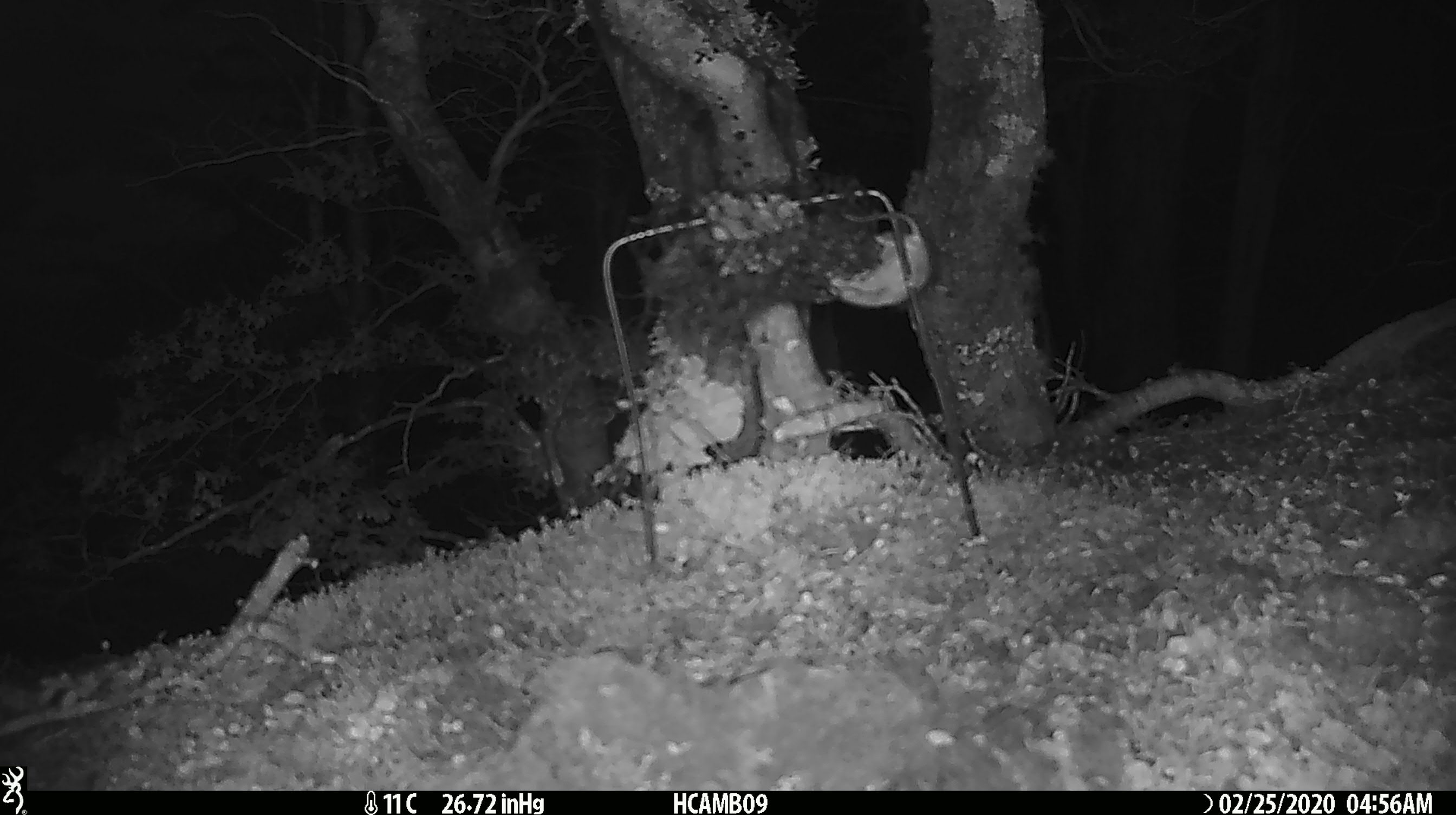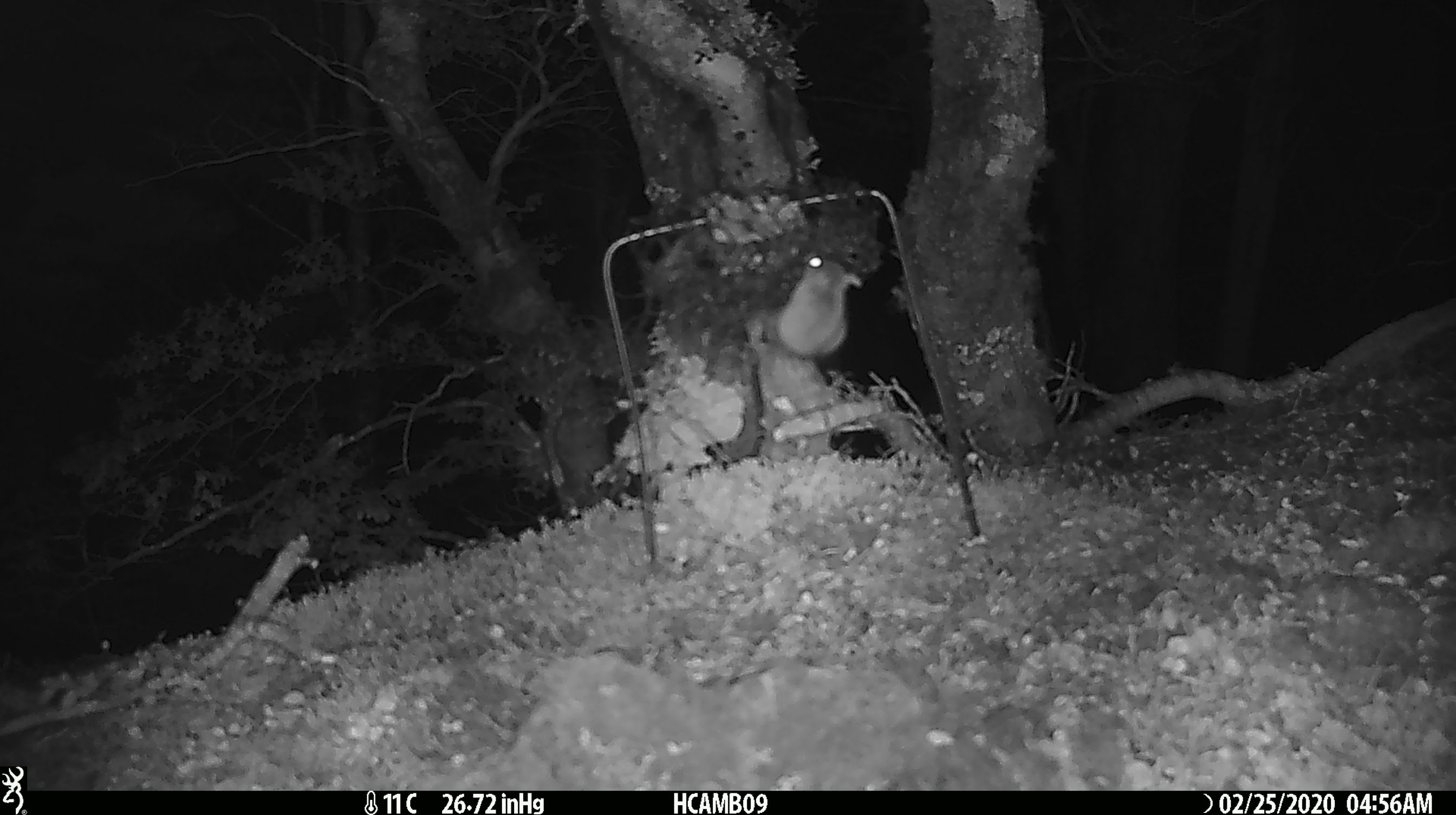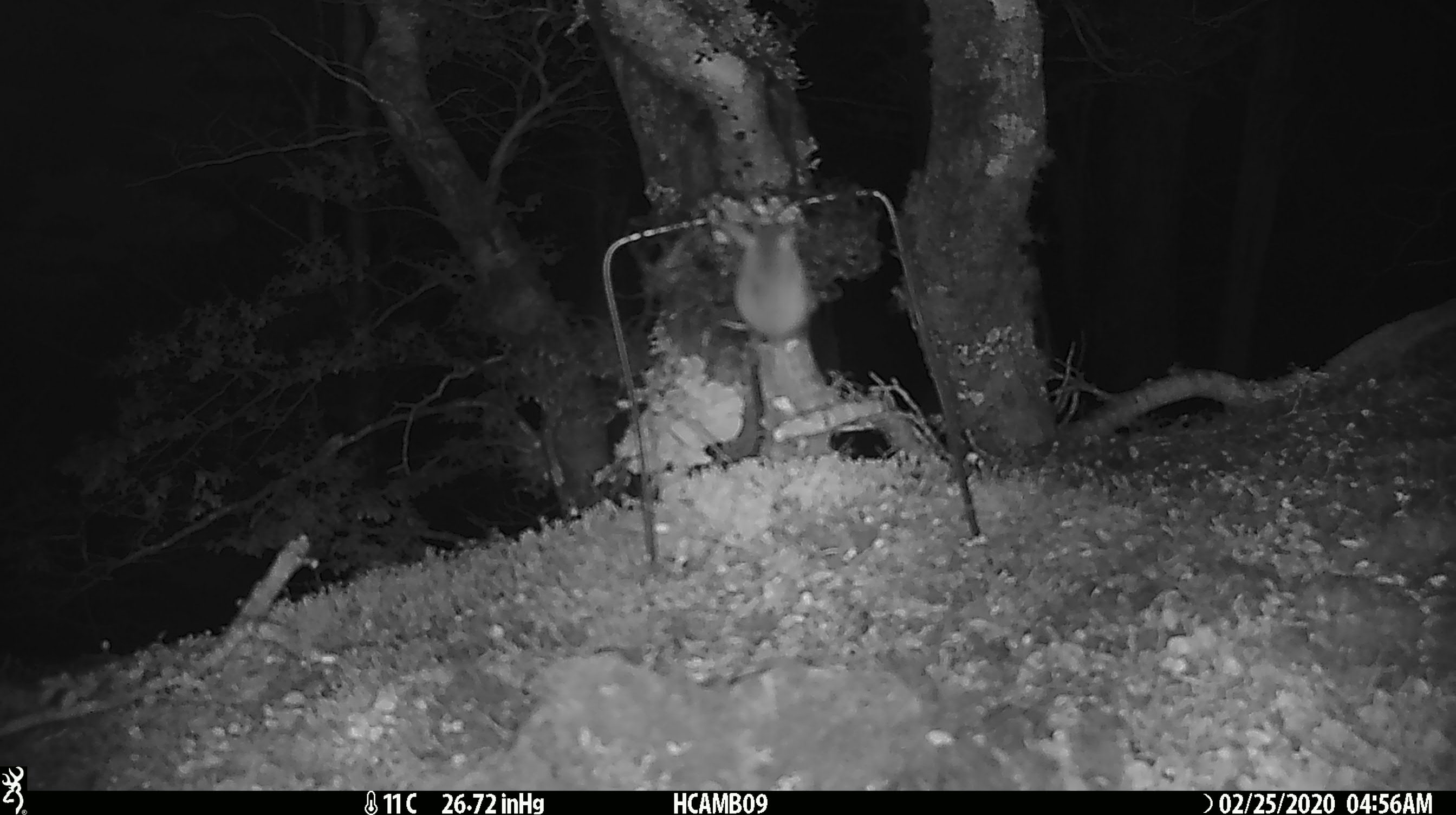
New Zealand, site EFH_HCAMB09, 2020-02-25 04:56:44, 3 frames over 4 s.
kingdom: Animalia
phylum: Chordata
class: Mammalia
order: Rodentia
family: Muridae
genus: Mus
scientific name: Mus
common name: mouse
Mouse (Mus).